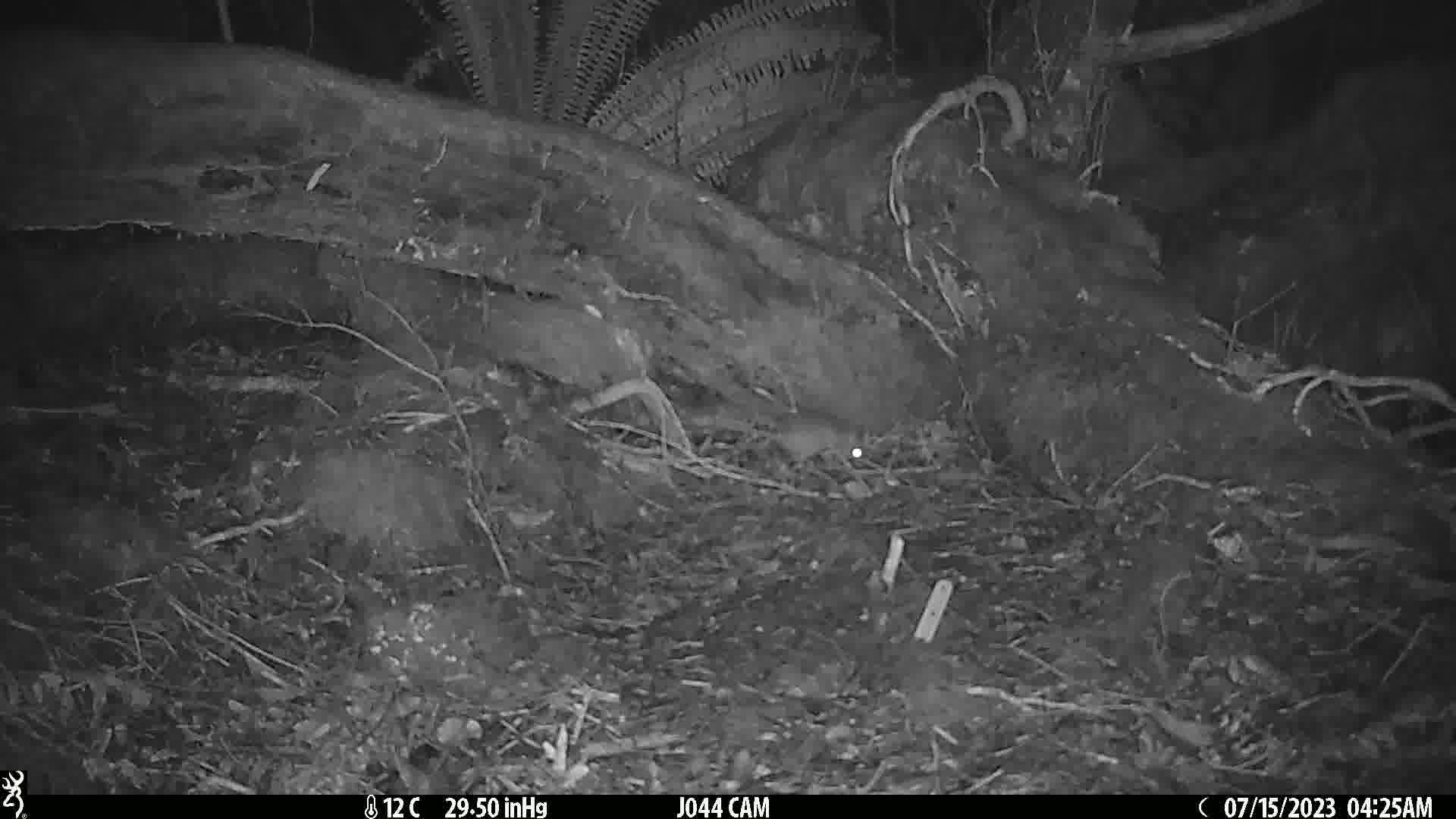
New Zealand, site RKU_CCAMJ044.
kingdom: Animalia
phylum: Chordata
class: Mammalia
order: Rodentia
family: Muridae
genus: Rattus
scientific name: Rattus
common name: rat